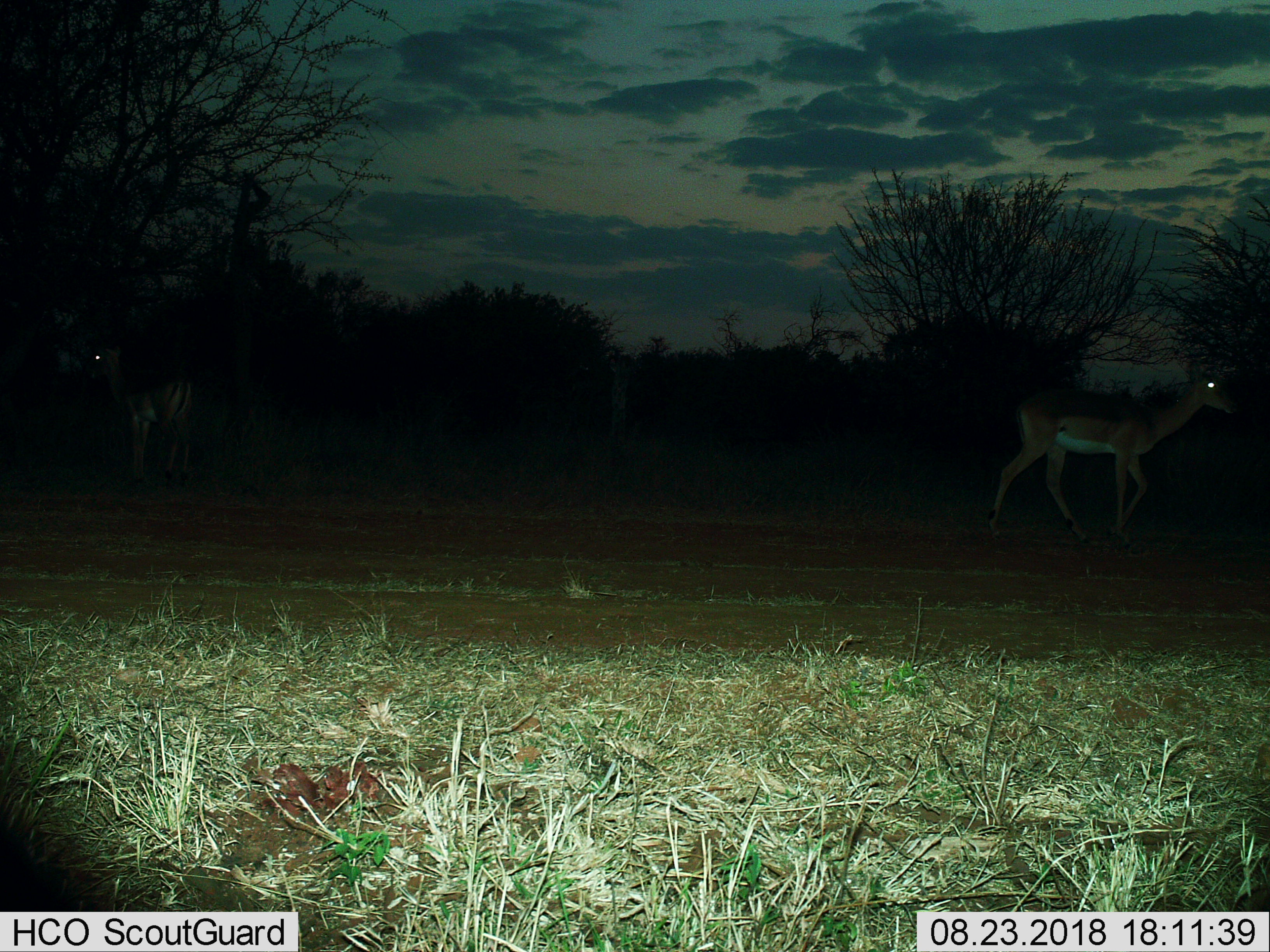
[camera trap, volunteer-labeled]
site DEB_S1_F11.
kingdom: Animalia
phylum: Chordata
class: Mammalia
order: Artiodactyla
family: Bovidae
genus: Aepyceros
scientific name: Aepyceros melampus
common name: impala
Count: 2.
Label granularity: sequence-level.